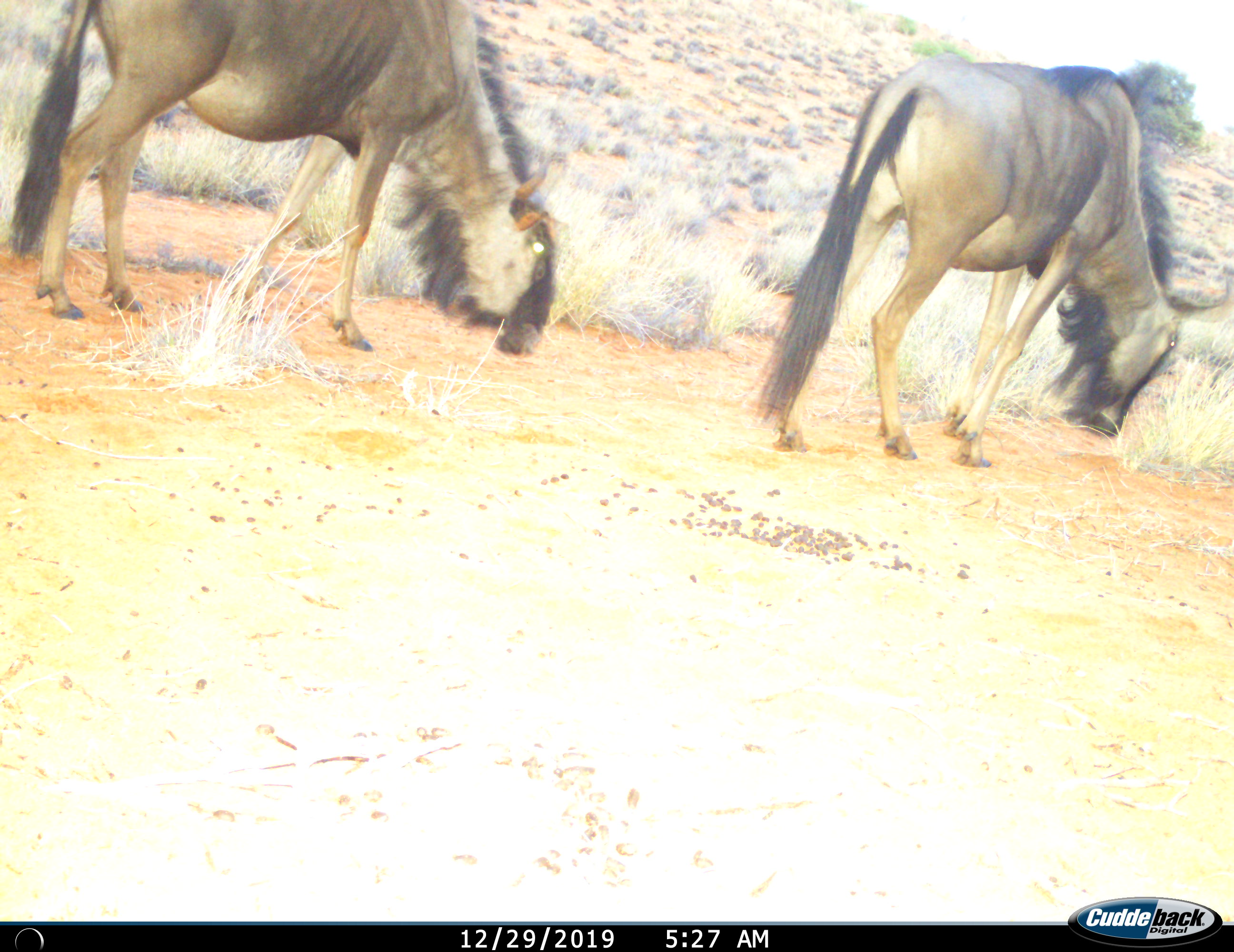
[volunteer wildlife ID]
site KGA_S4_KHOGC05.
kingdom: Animalia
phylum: Chordata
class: Mammalia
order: Artiodactyla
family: Bovidae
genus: Connochaetes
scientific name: Connochaetes taurinus taurinus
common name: blue wildebeest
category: wildebeestblue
Wildebeestblue (blue wildebeest) (Connochaetes taurinus taurinus), count 2. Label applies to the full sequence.